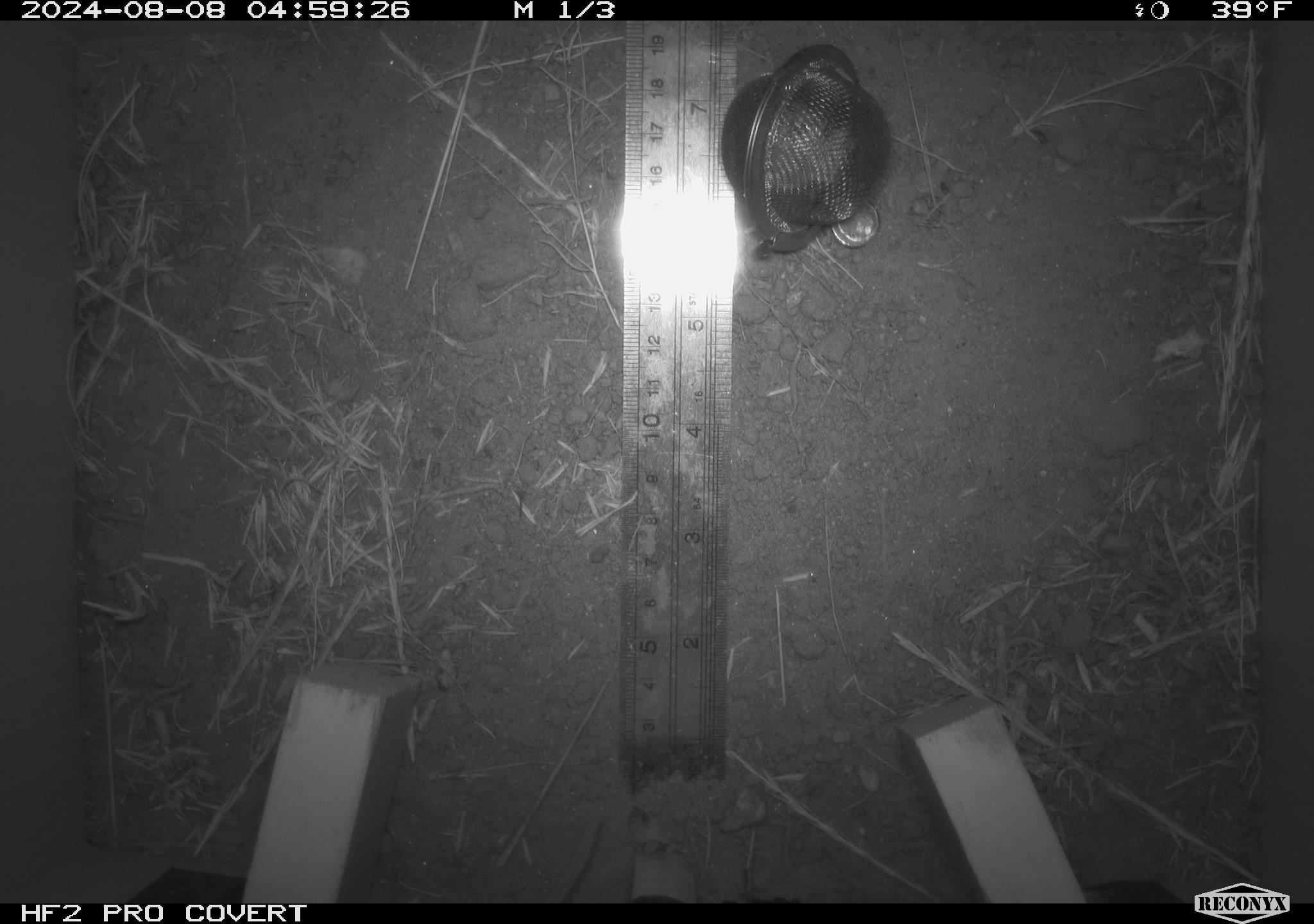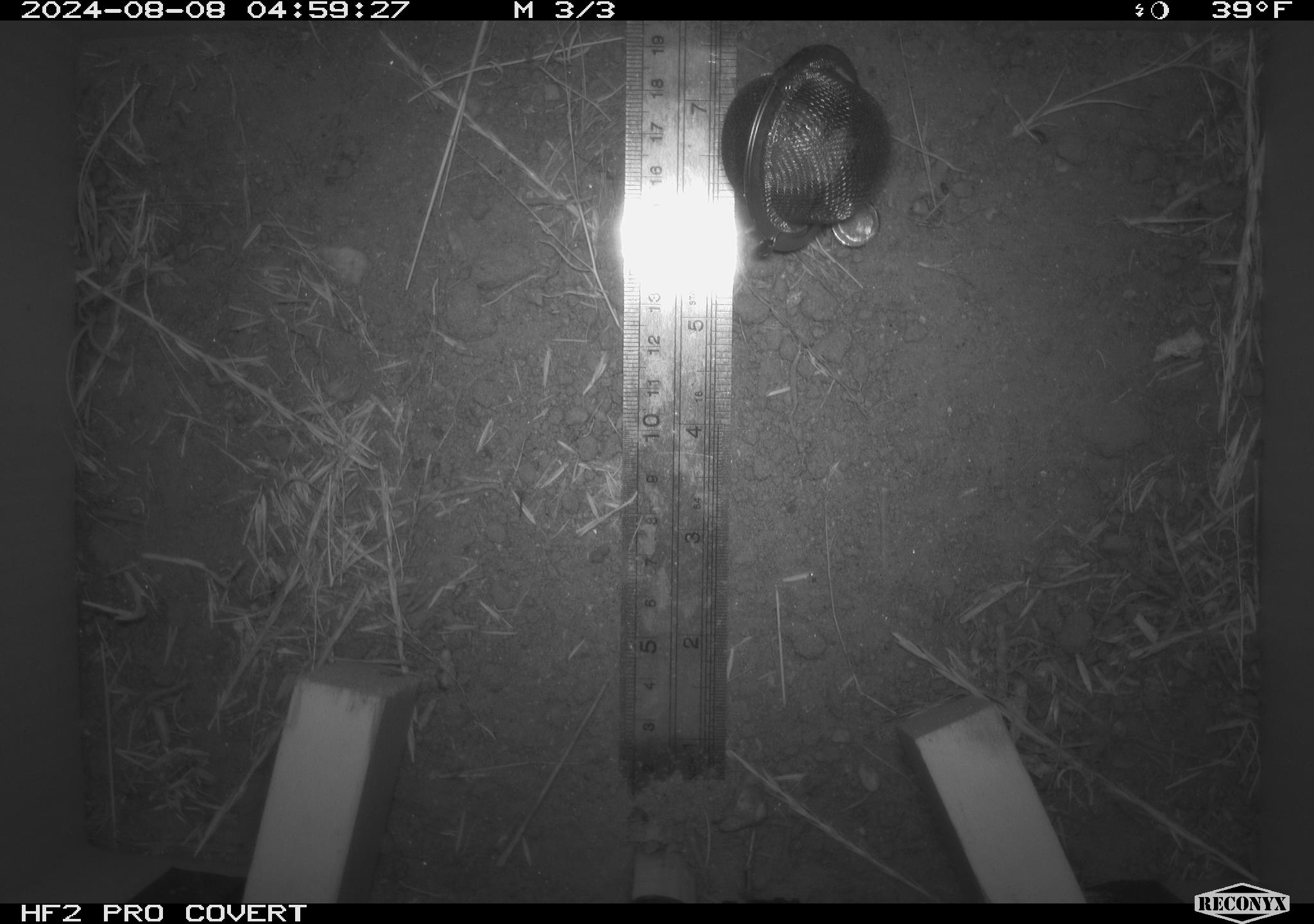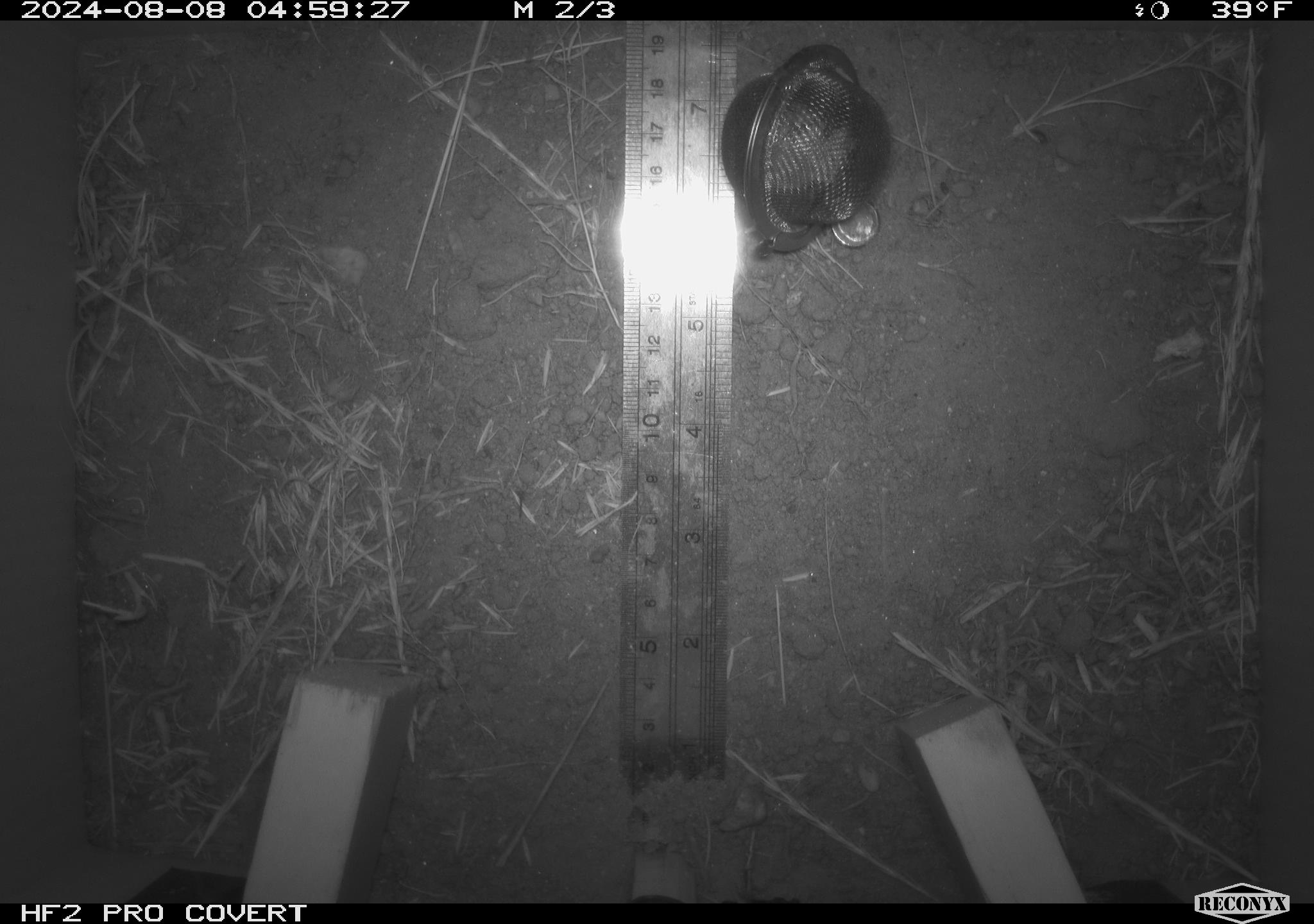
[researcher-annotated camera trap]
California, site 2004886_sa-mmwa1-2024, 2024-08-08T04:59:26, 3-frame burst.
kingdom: Animalia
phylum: Chordata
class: Mammalia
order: Rodentia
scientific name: Rodentia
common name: mouse species